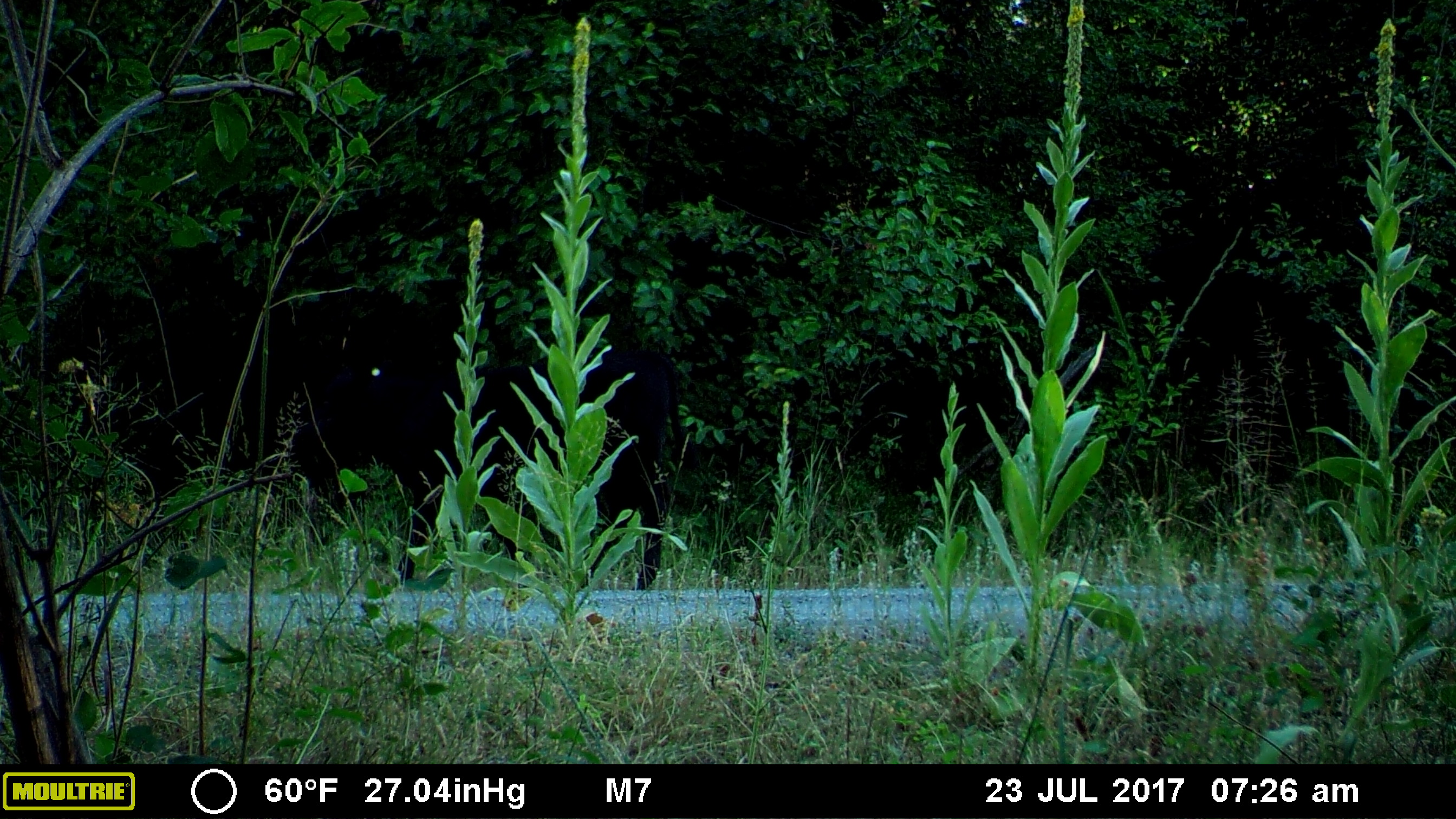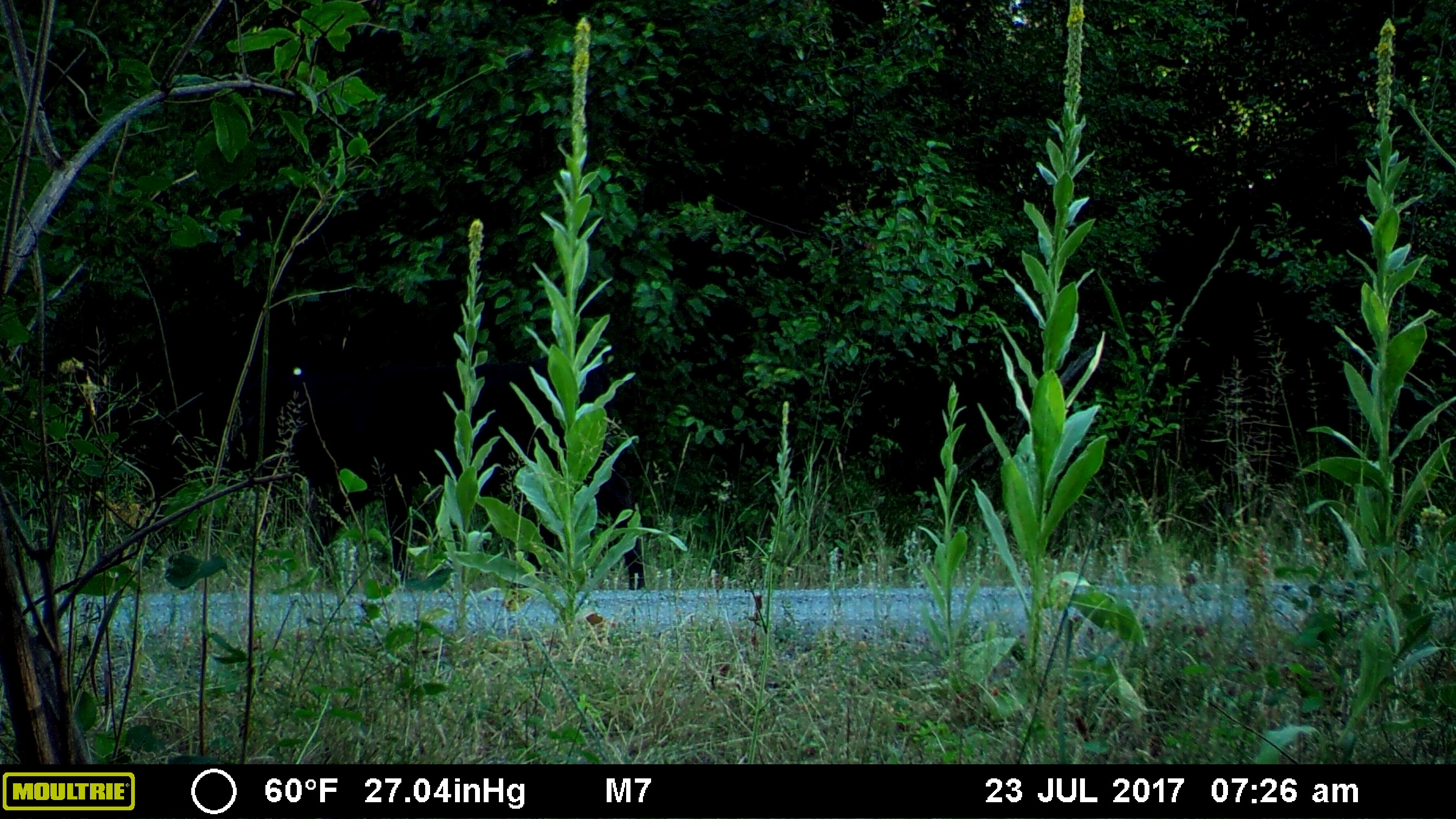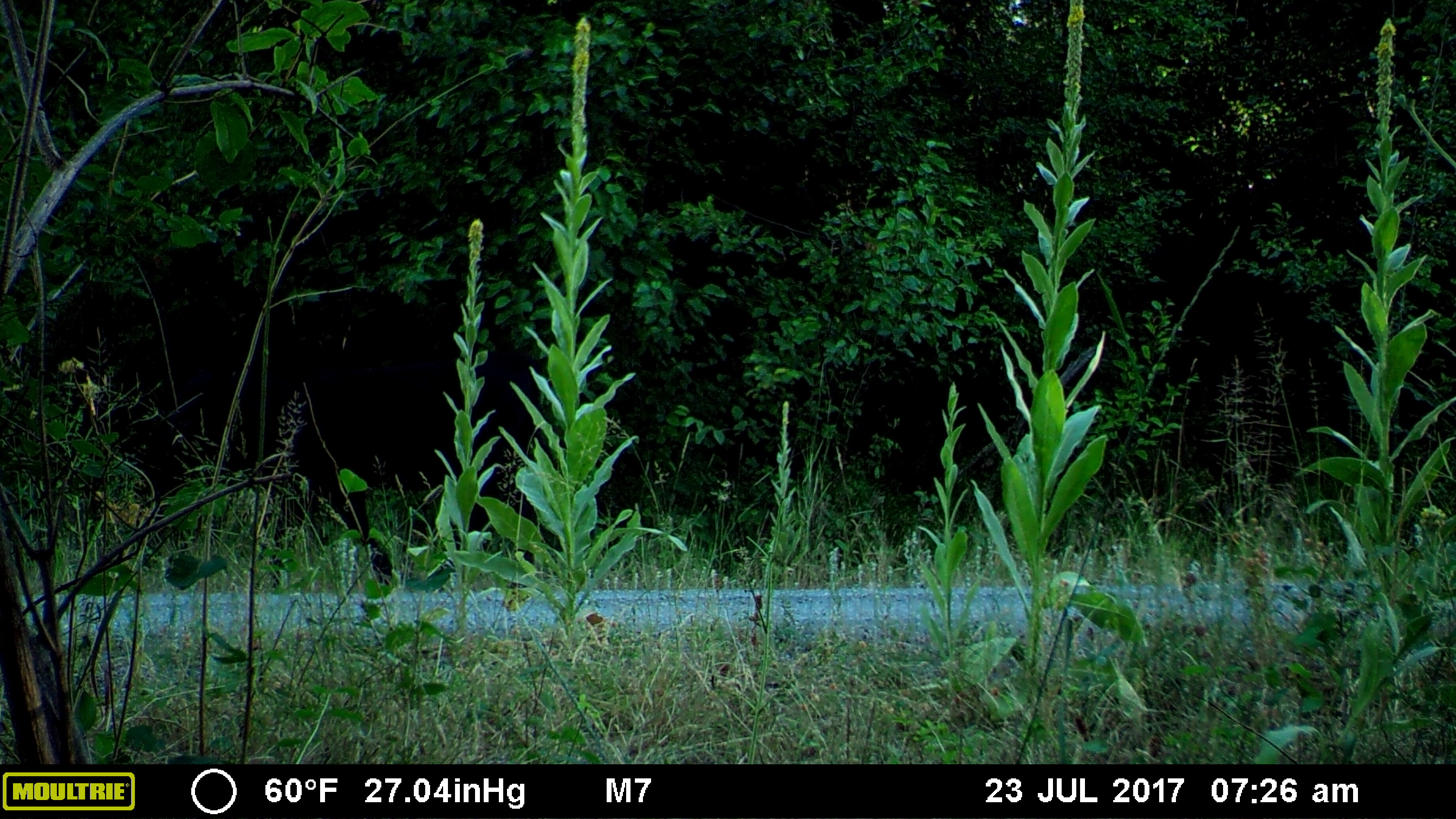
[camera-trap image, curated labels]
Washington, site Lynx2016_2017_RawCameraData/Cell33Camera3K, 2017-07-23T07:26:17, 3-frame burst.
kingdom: Animalia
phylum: Chordata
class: Mammalia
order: Artiodactyla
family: Bovidae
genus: Bos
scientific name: Bos taurus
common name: domestic cattle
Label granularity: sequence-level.